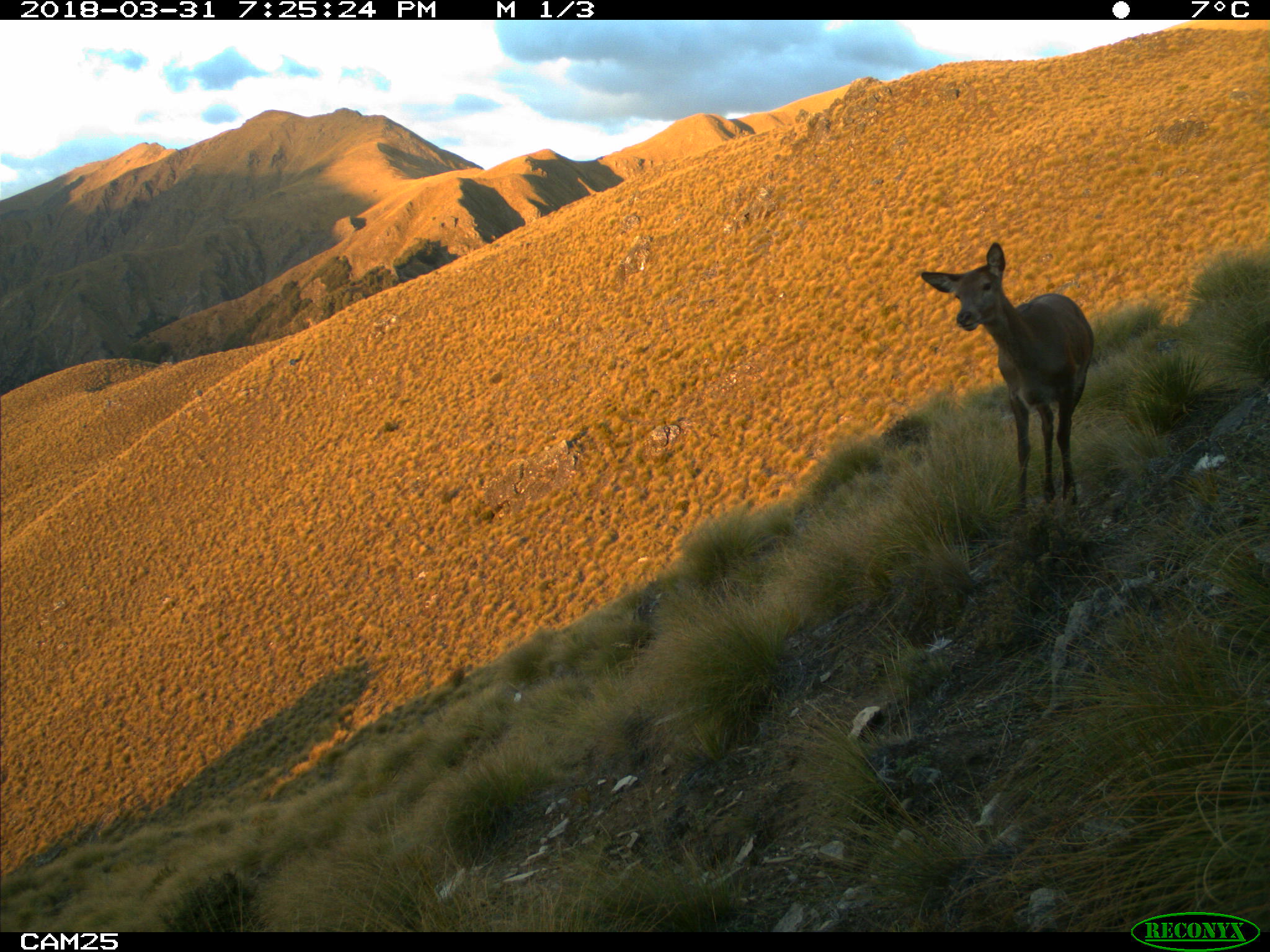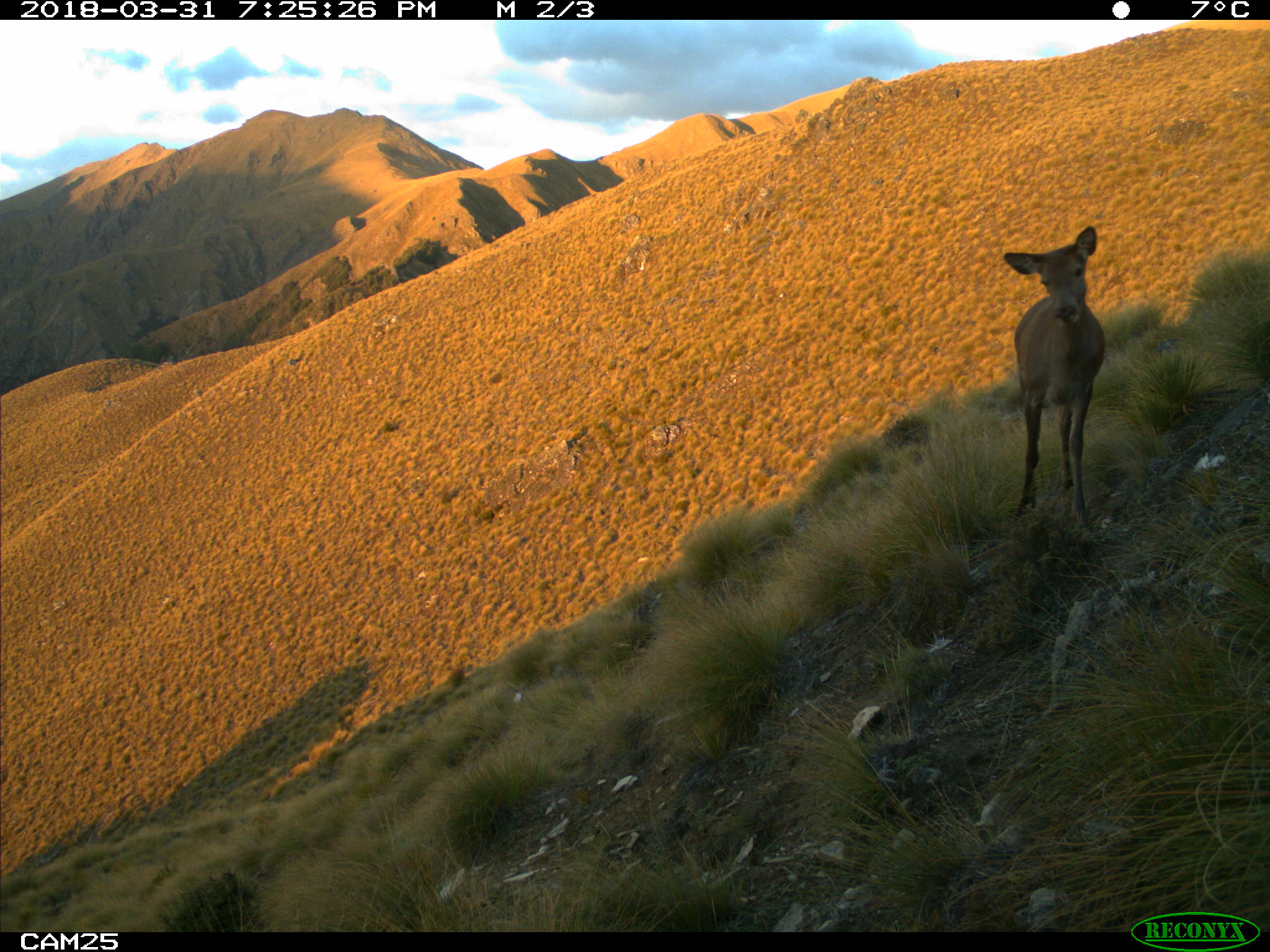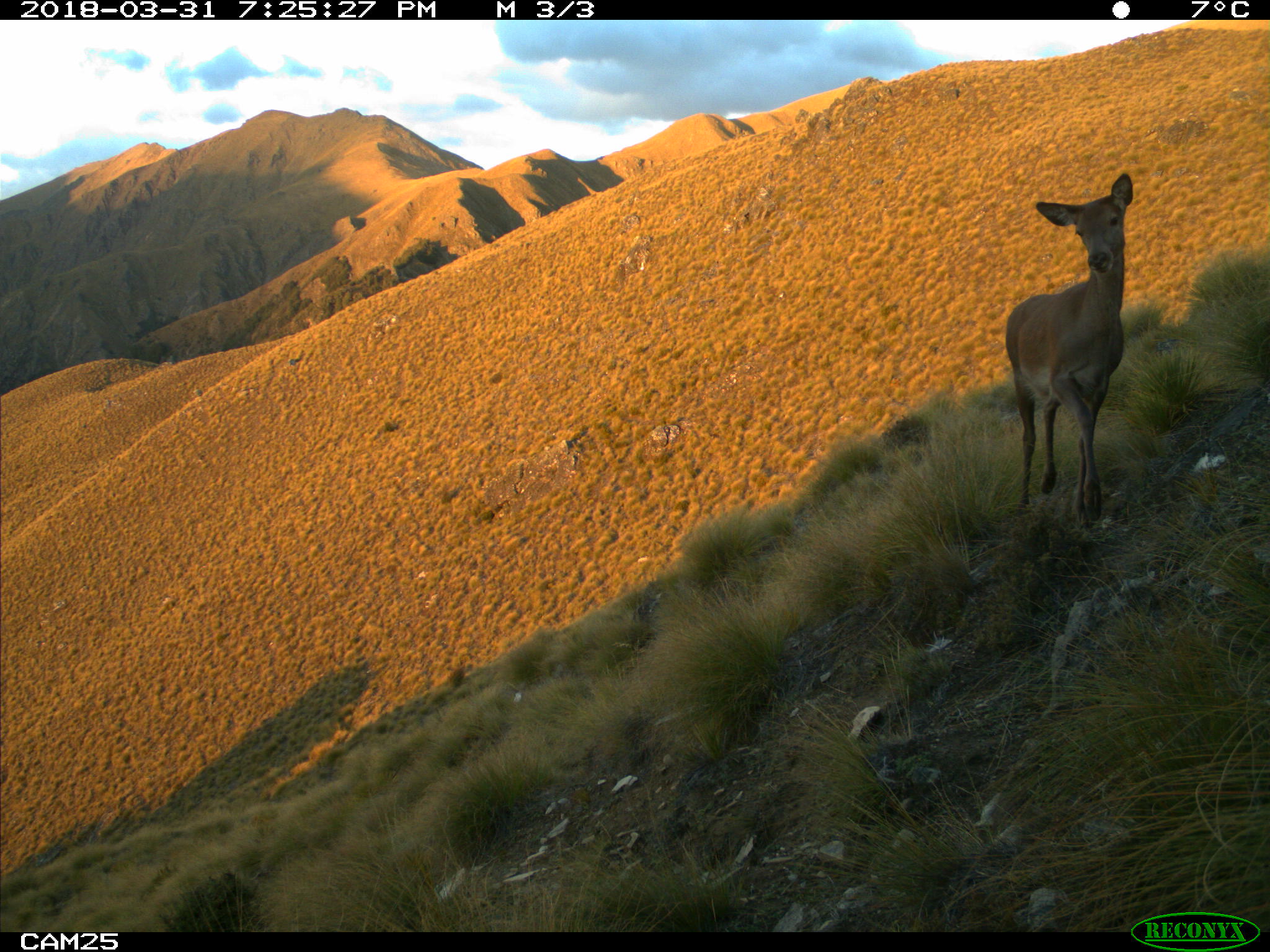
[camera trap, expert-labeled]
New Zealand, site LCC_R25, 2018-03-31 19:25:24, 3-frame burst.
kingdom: Animalia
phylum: Chordata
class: Mammalia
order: Artiodactyla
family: Cervidae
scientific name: Cervidae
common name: deer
Deer (Cervidae).